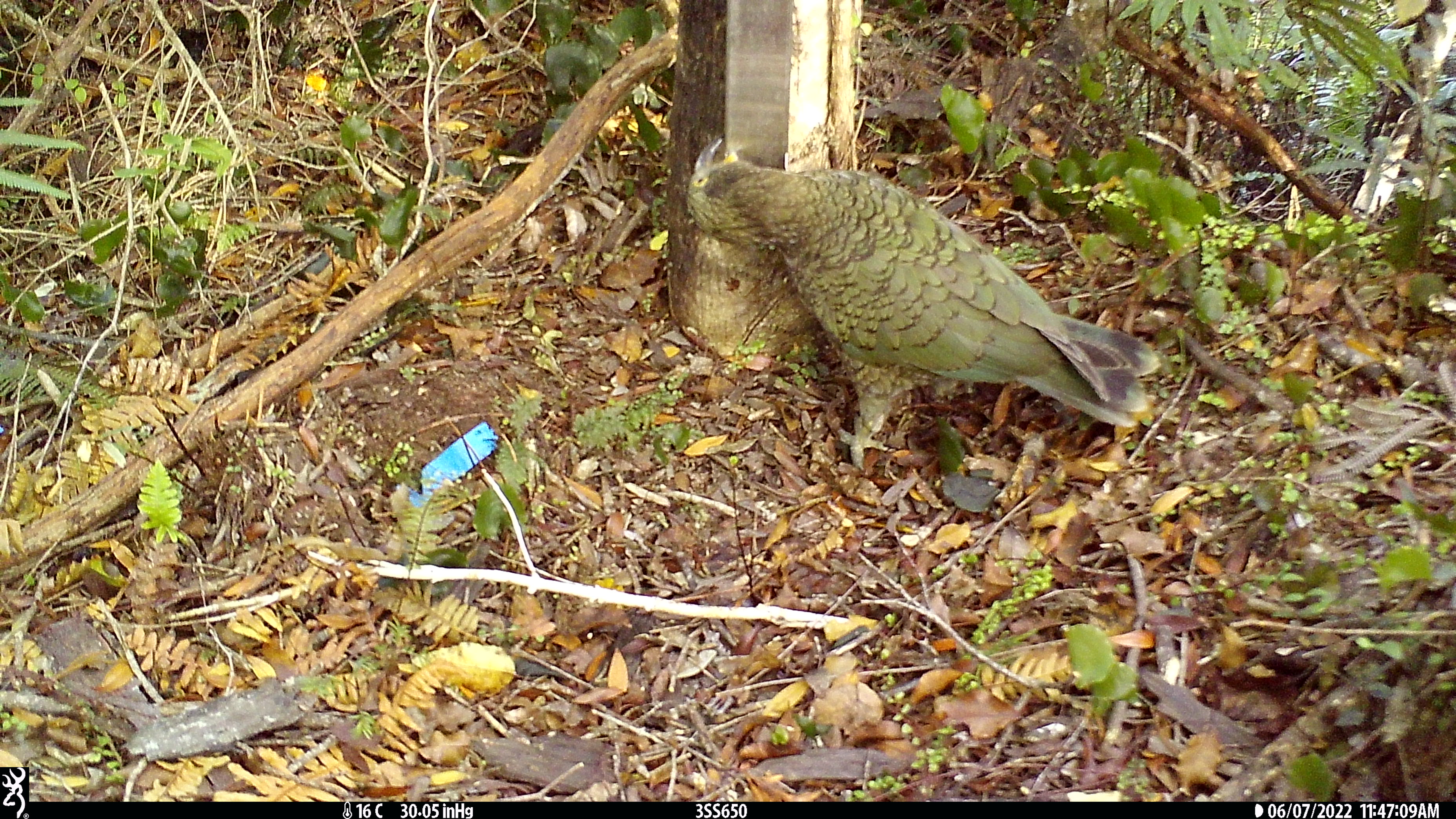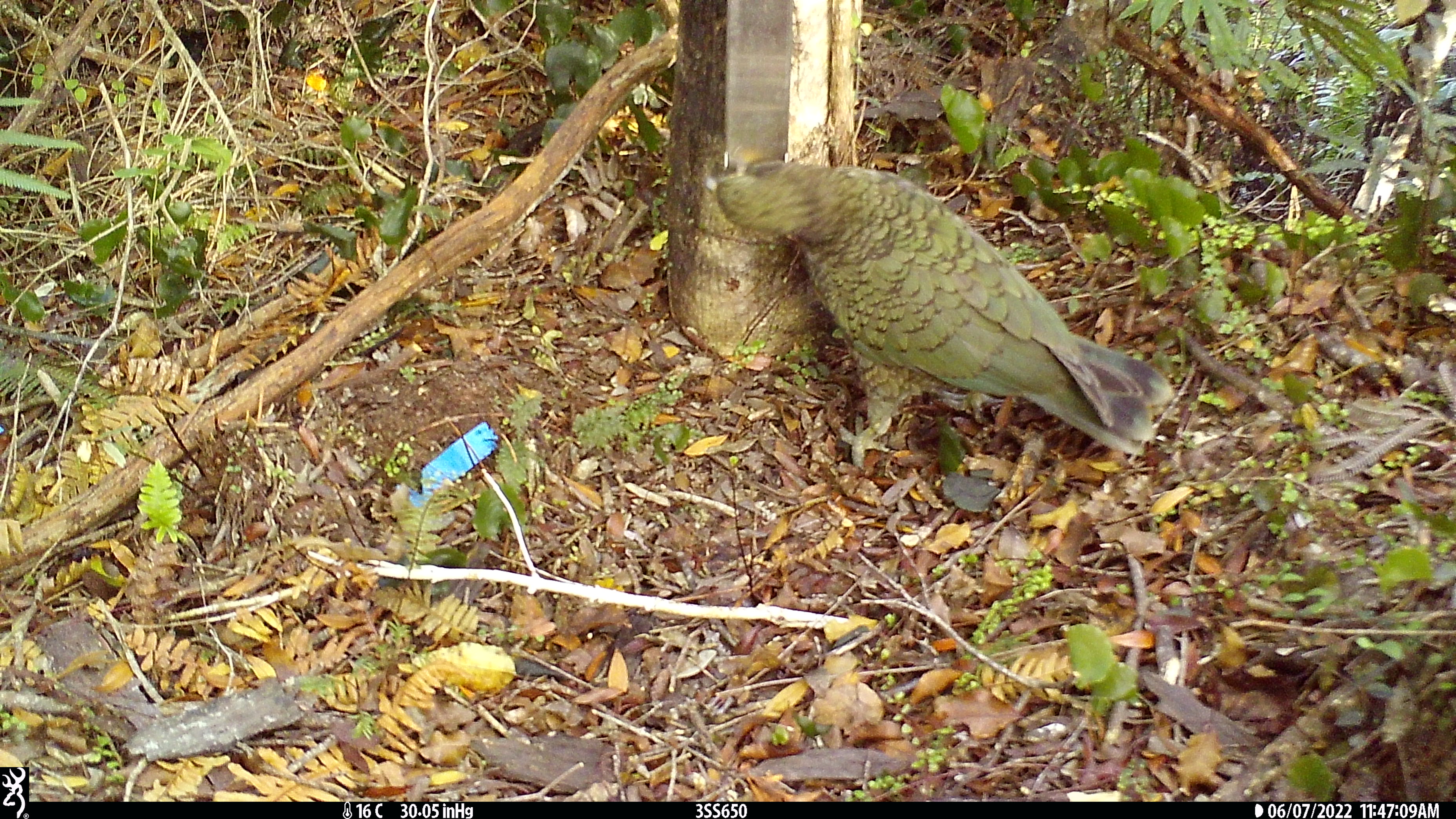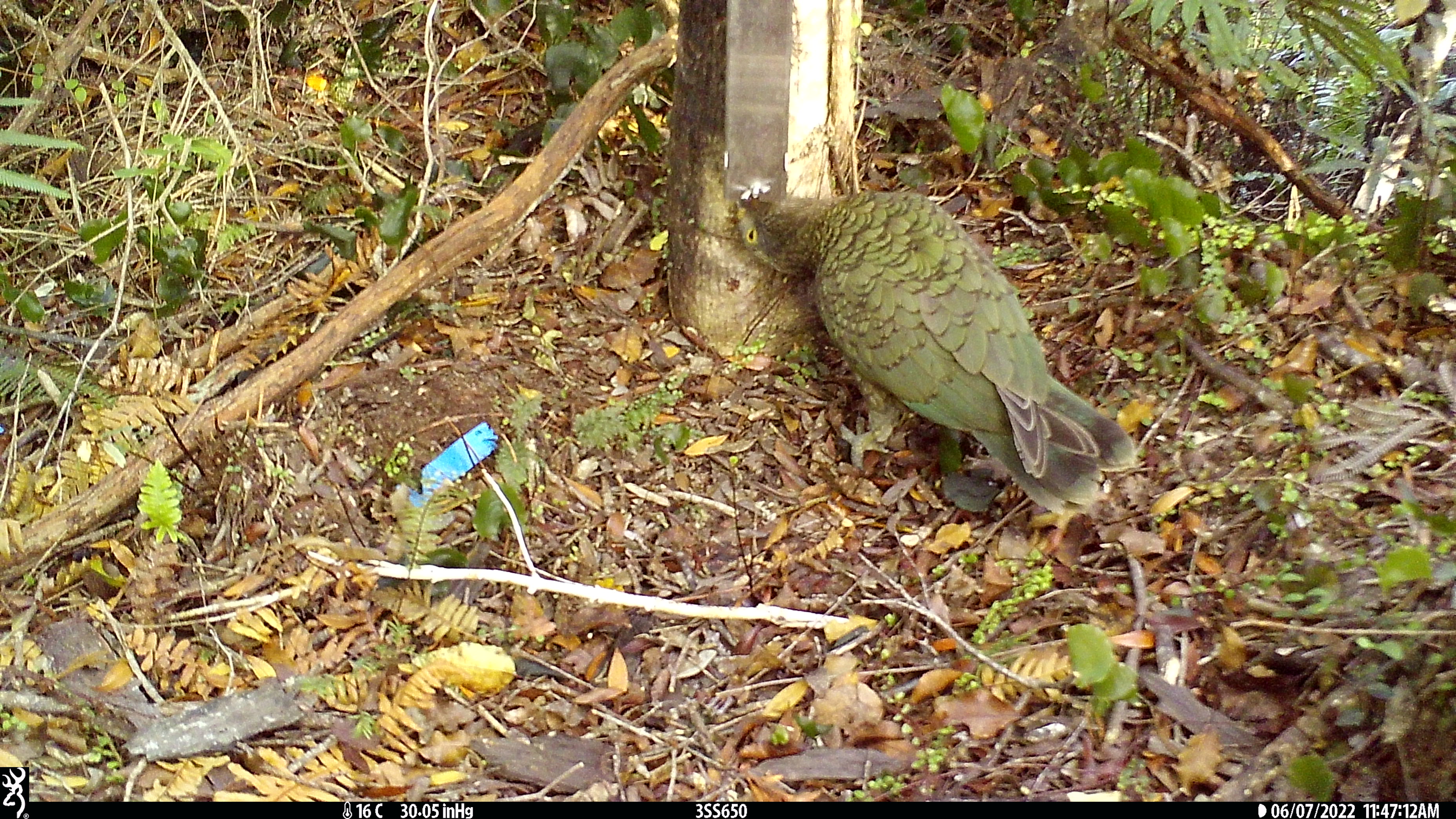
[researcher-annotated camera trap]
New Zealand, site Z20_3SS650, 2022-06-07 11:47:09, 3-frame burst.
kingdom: Animalia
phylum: Chordata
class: Aves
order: Psittaciformes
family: Strigopidae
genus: Nestor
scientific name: Nestor notabilis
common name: kea